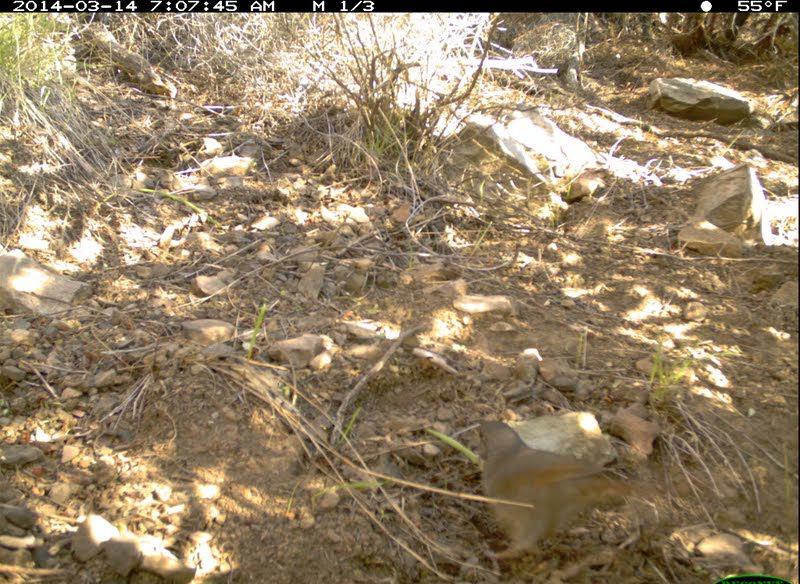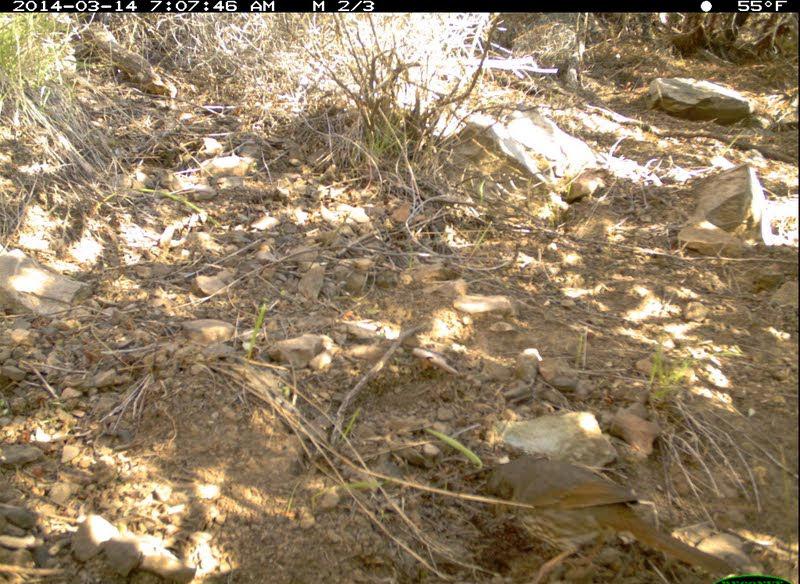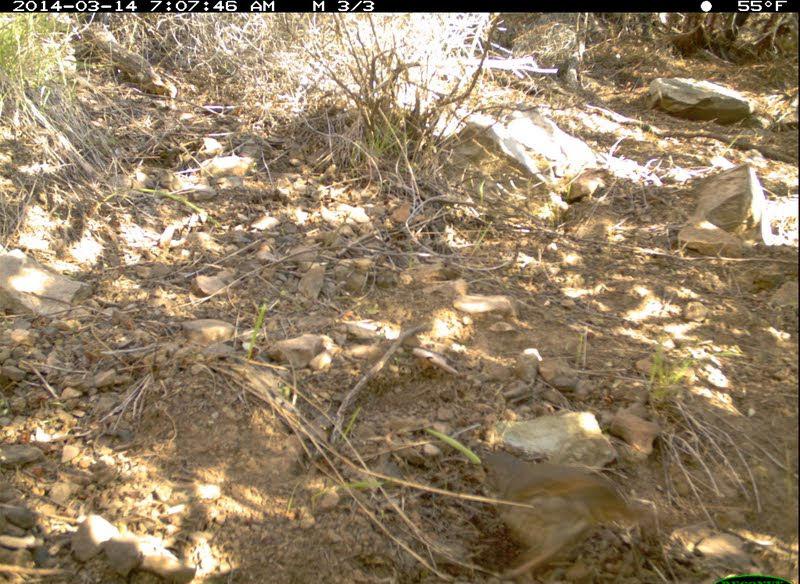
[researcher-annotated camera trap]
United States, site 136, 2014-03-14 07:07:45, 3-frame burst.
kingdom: Animalia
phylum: Chordata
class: Aves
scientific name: Aves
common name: bird